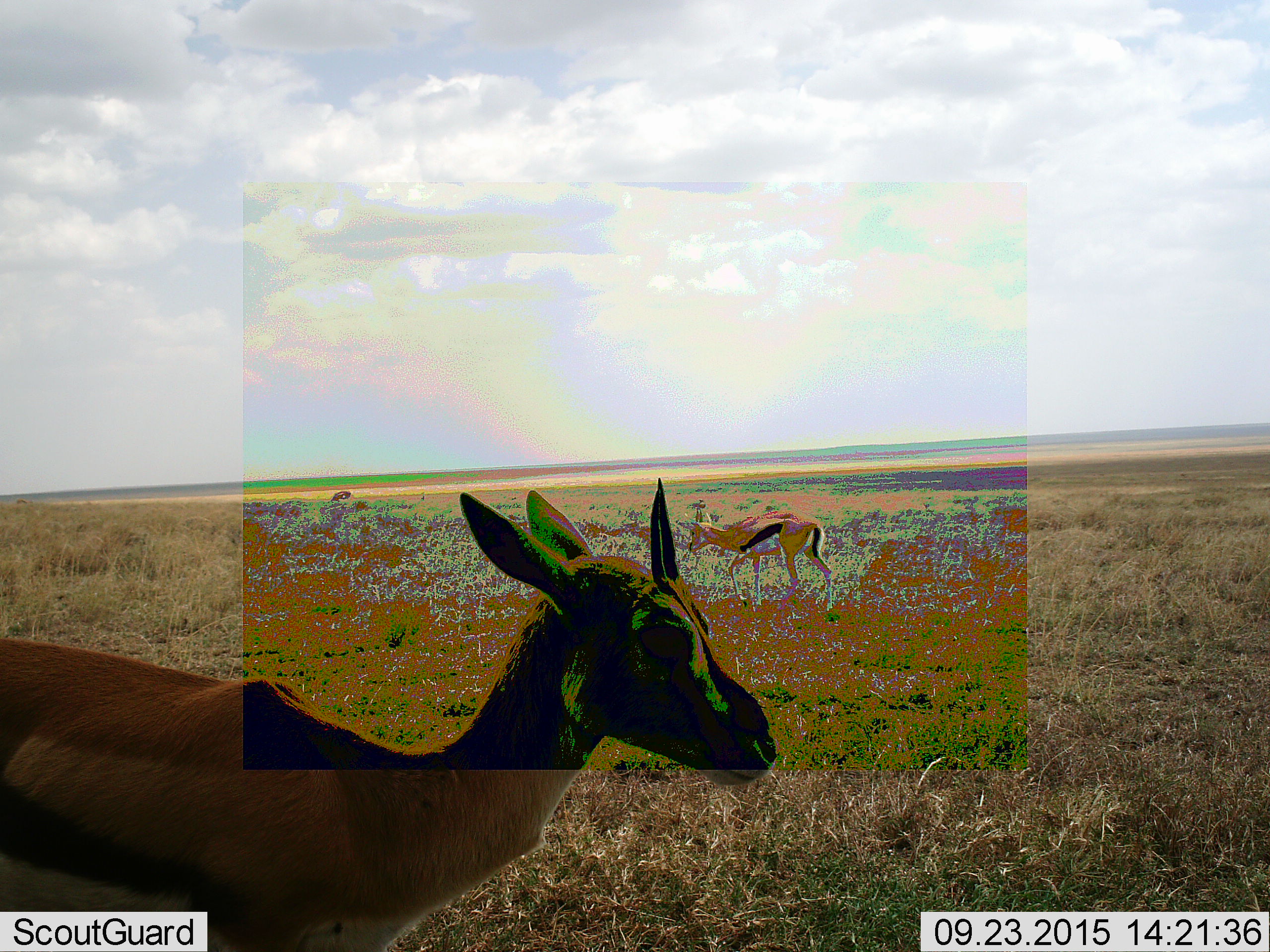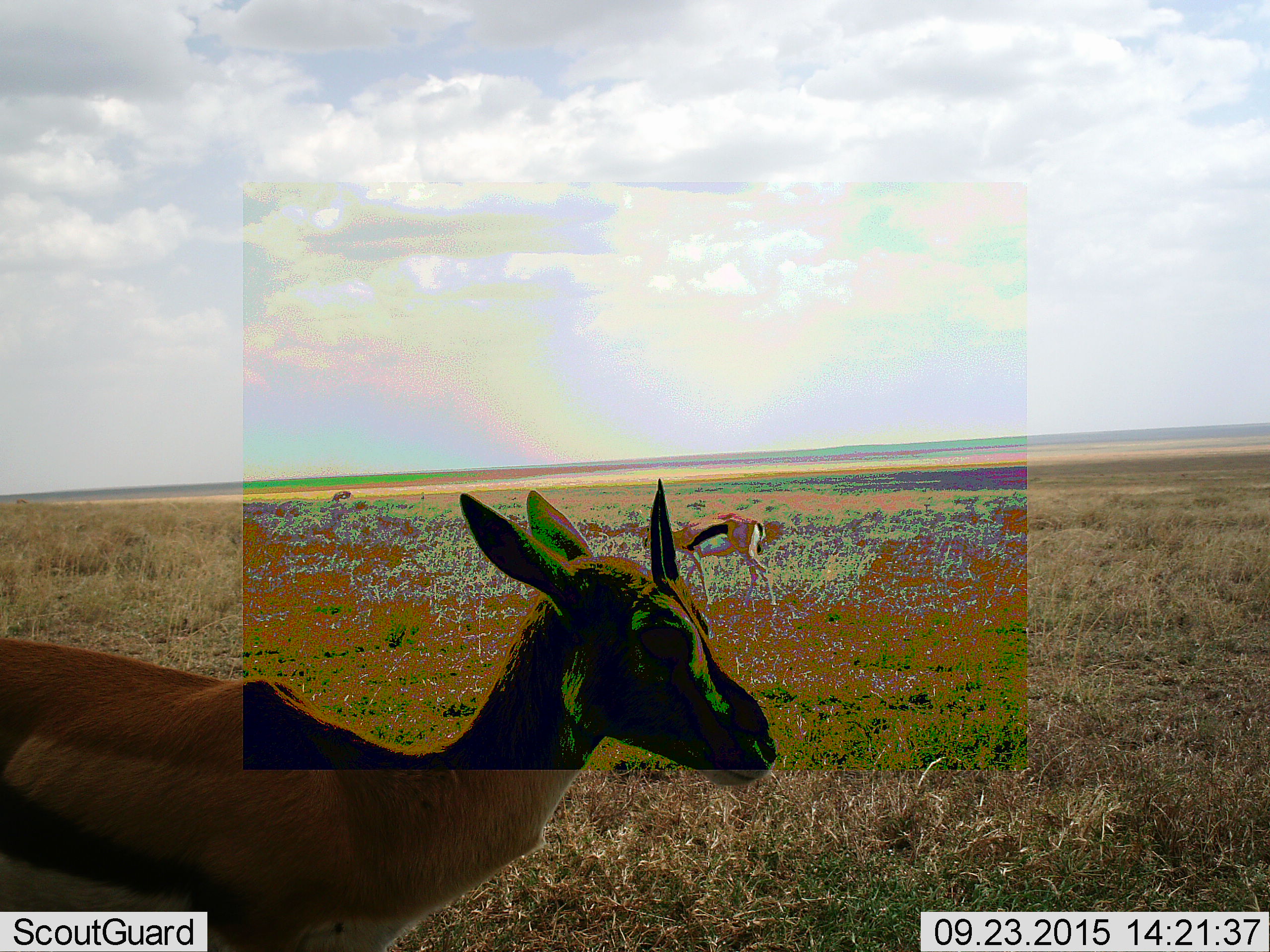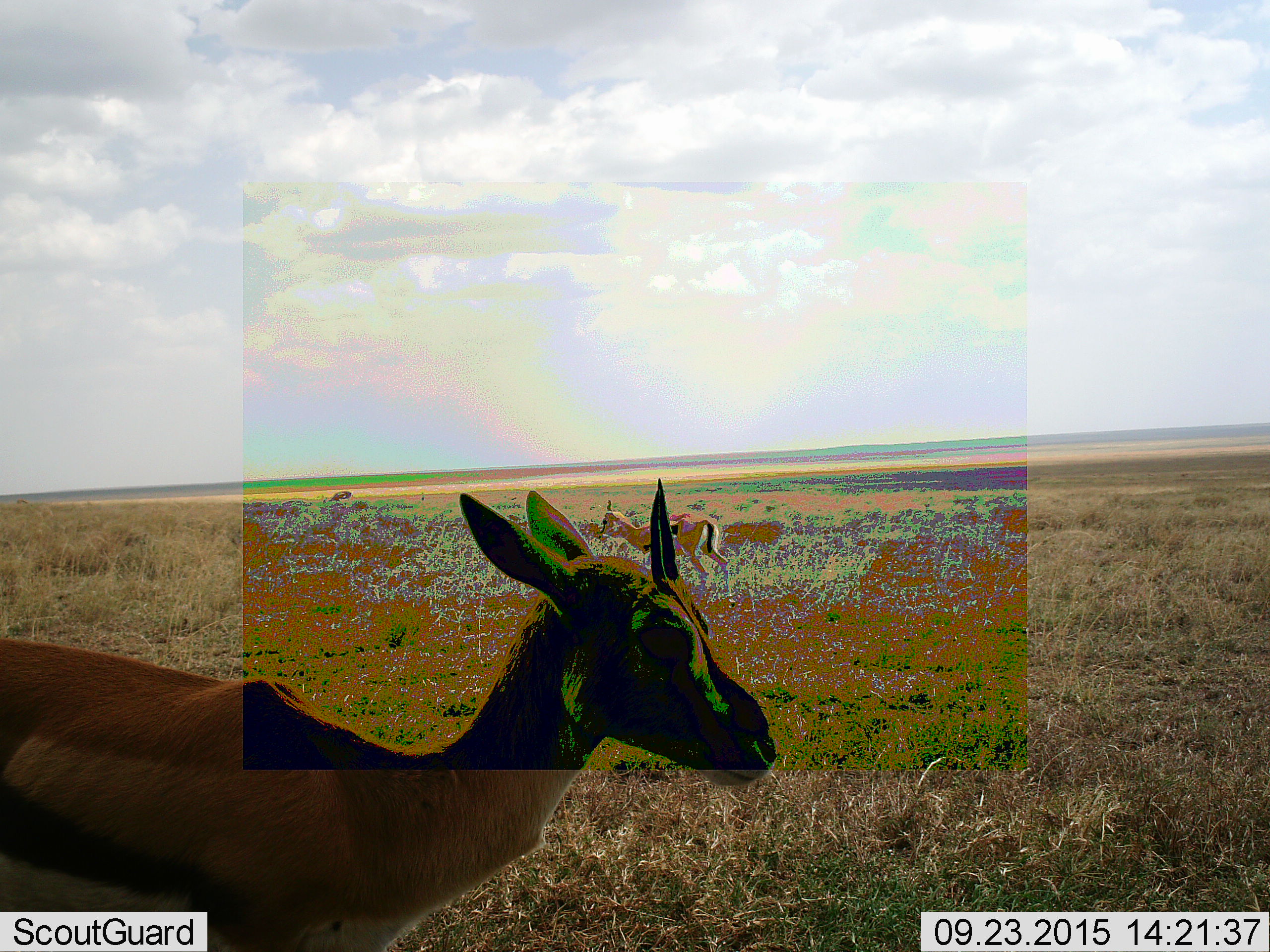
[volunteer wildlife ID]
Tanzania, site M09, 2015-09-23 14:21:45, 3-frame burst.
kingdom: Animalia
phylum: Chordata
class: Mammalia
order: Artiodactyla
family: Bovidae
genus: Eudorcas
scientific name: Eudorcas thomsonii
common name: thomson's gazelle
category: gazellethomsons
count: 2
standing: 88%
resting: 0%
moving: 88%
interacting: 0%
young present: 0%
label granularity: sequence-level